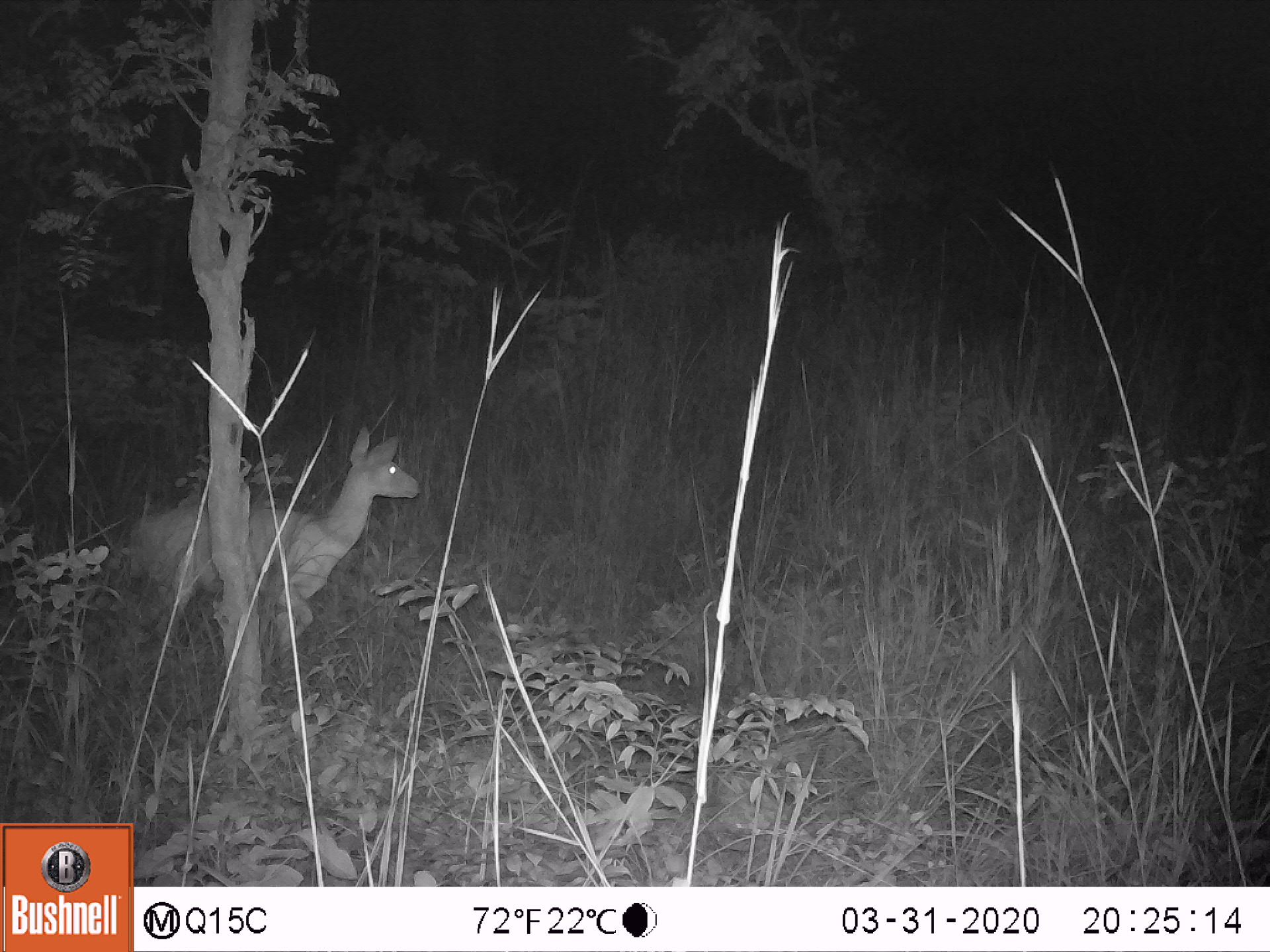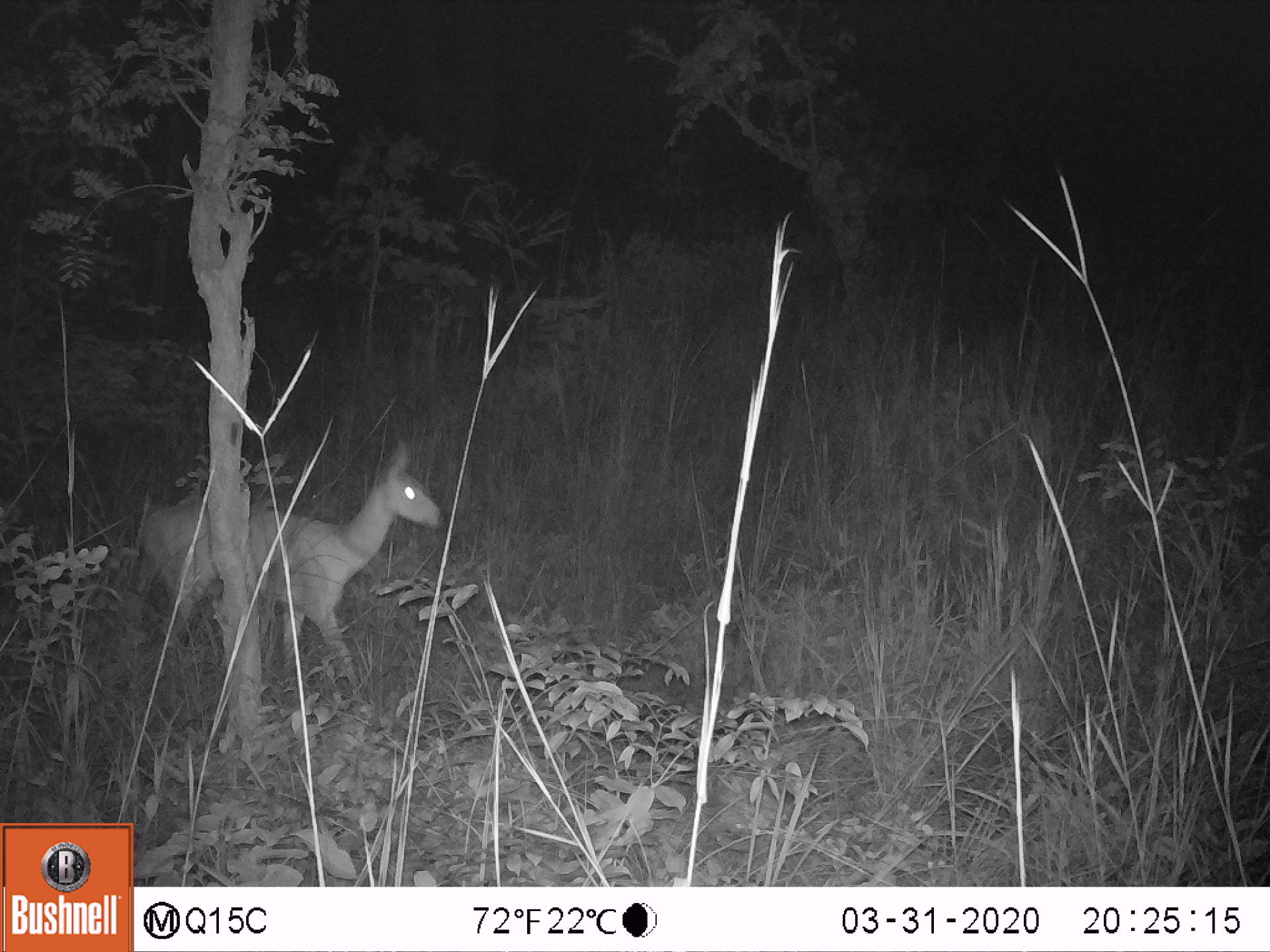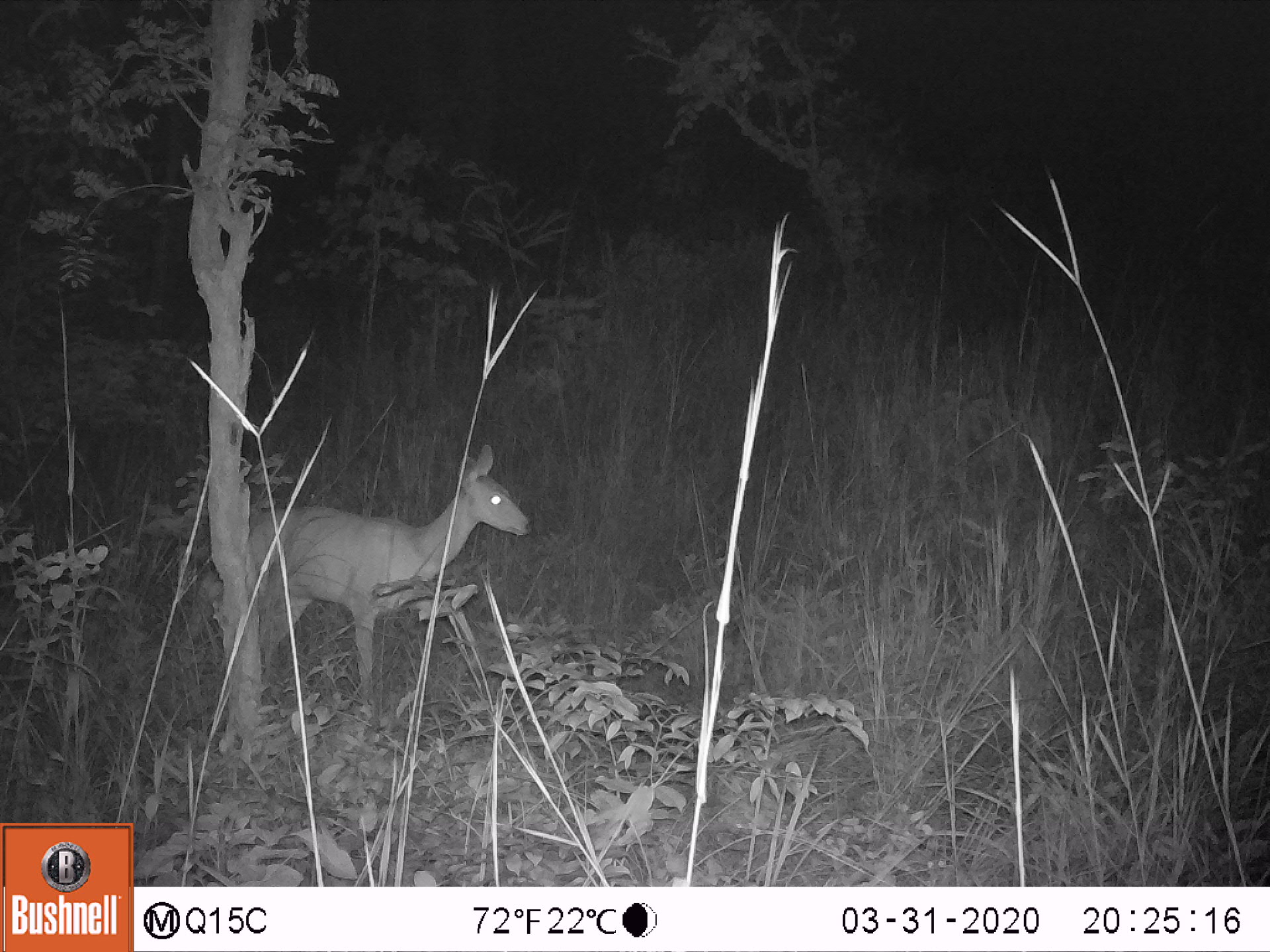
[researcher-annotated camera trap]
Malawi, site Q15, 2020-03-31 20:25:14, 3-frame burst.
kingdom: Animalia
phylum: Chordata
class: Mammalia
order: Artiodactyla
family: Bovidae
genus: Tragelaphus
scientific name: Tragelaphus sylvaticus sylvaticus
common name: cape bushbuck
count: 1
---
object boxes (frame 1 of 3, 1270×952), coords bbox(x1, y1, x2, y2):
cape bushbuck: bbox(115, 424, 427, 649)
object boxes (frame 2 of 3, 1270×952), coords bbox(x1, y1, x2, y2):
cape bushbuck: bbox(135, 428, 448, 691)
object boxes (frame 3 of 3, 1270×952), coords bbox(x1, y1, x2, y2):
cape bushbuck: bbox(203, 442, 542, 693)